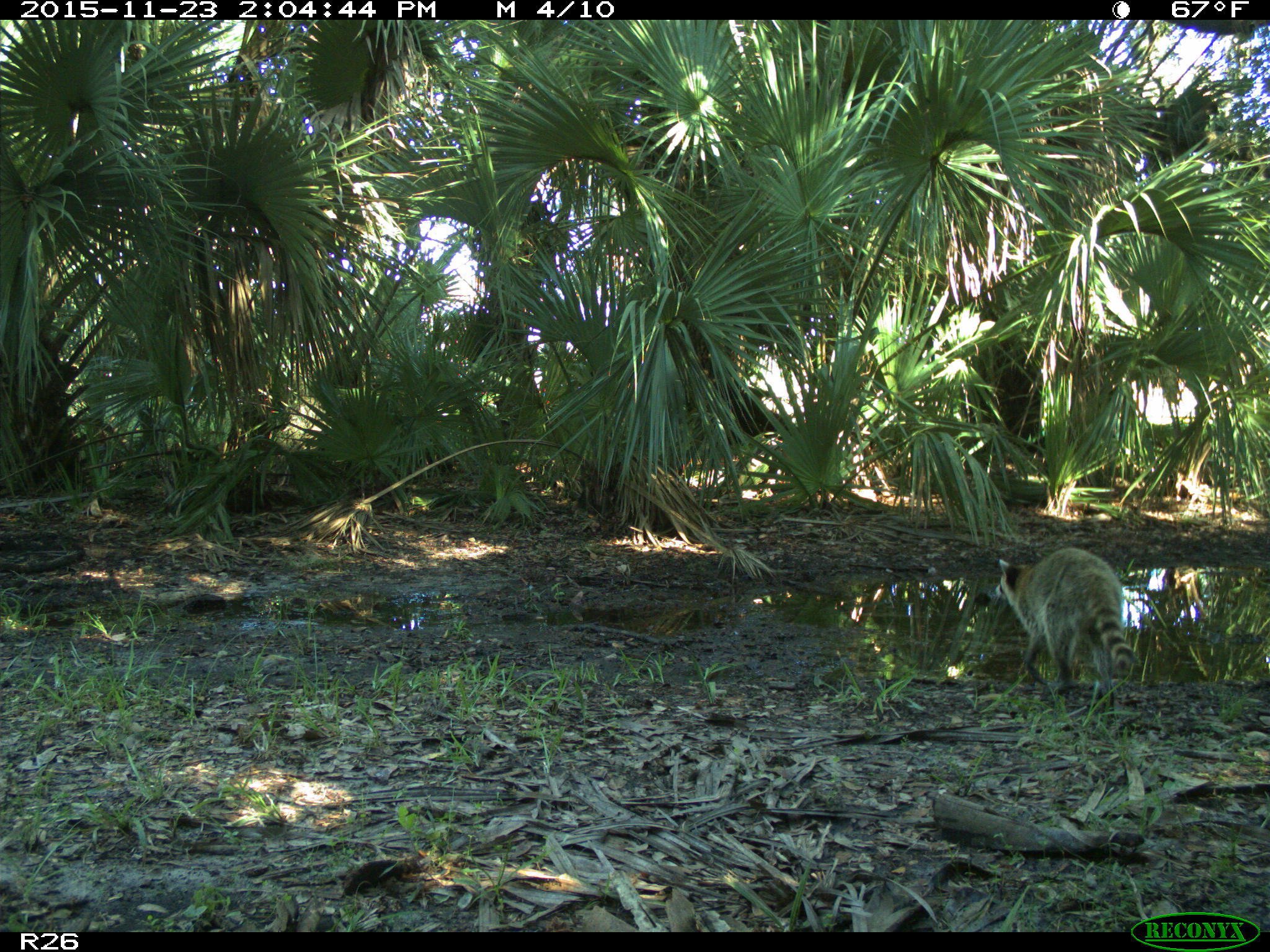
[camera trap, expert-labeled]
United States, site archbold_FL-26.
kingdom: Animalia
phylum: Chordata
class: Mammalia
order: Carnivora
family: Procyonidae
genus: Procyon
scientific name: Procyon lotor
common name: common raccoon